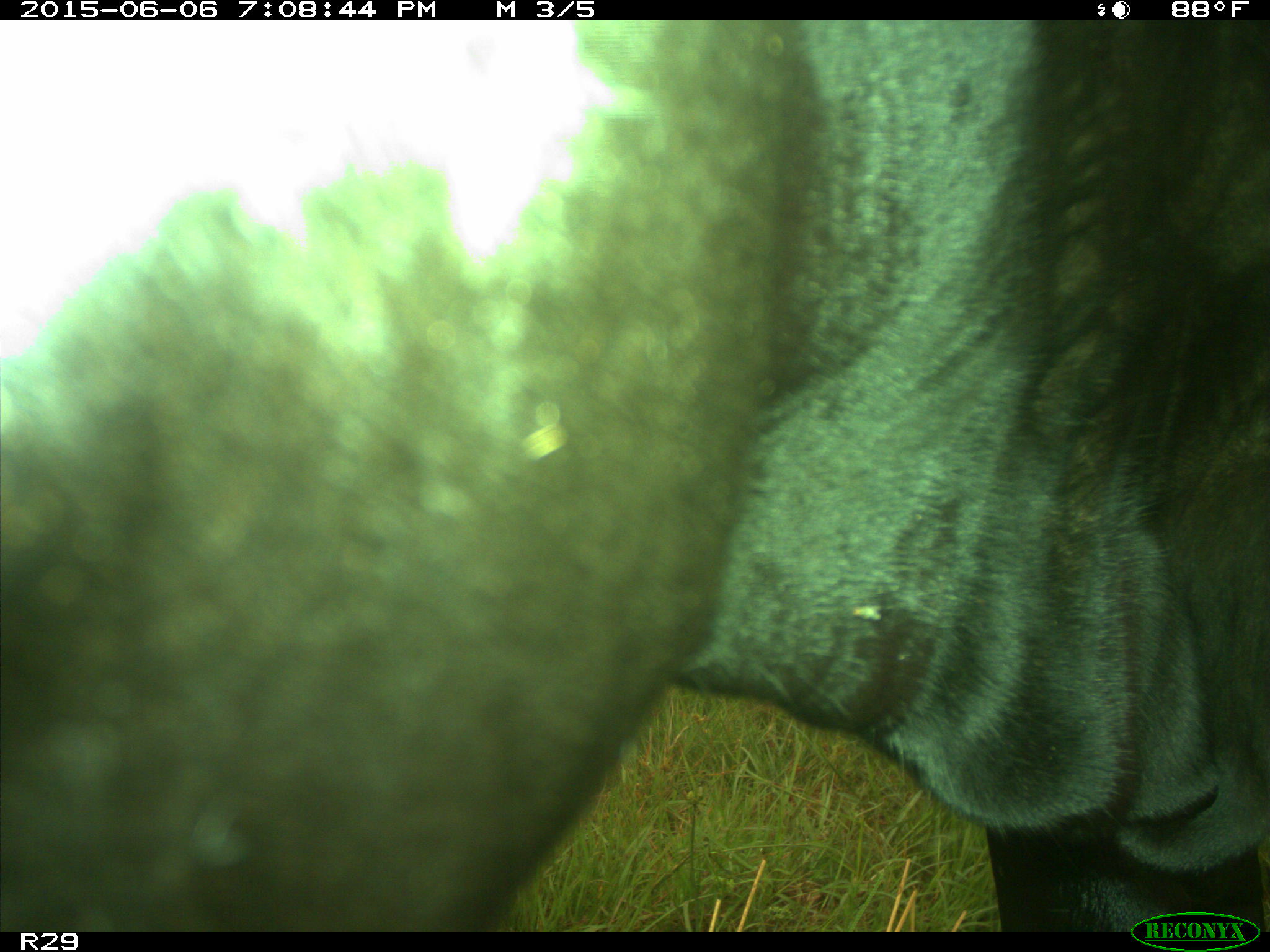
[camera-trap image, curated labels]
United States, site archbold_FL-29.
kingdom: Animalia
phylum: Chordata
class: Mammalia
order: Artiodactyla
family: Bovidae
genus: Bos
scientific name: Bos taurus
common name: domestic cow